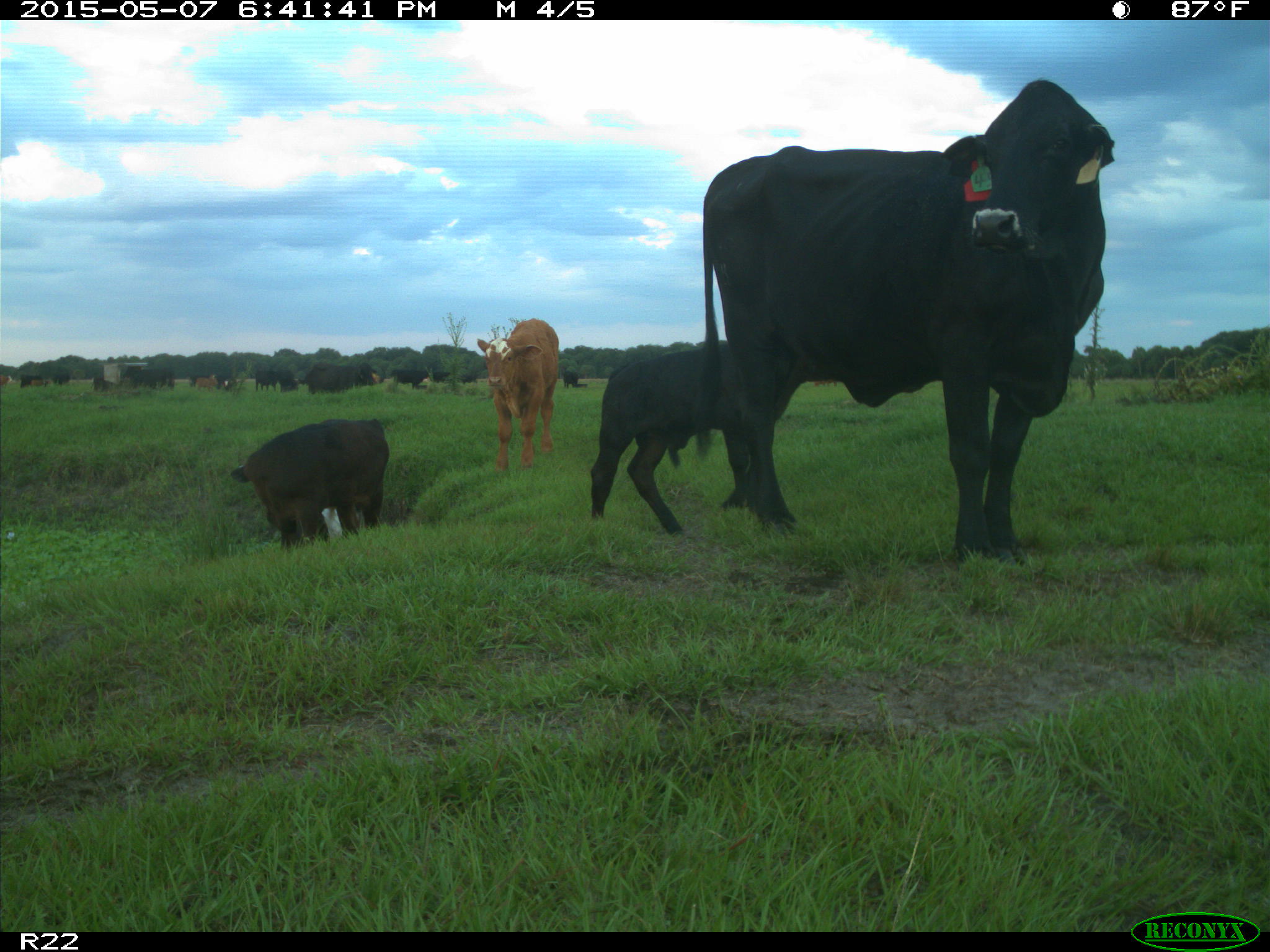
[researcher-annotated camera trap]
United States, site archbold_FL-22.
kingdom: Animalia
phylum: Chordata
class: Mammalia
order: Artiodactyla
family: Bovidae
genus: Bos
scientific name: Bos taurus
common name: domestic cow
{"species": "Bos taurus (domestic cow)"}